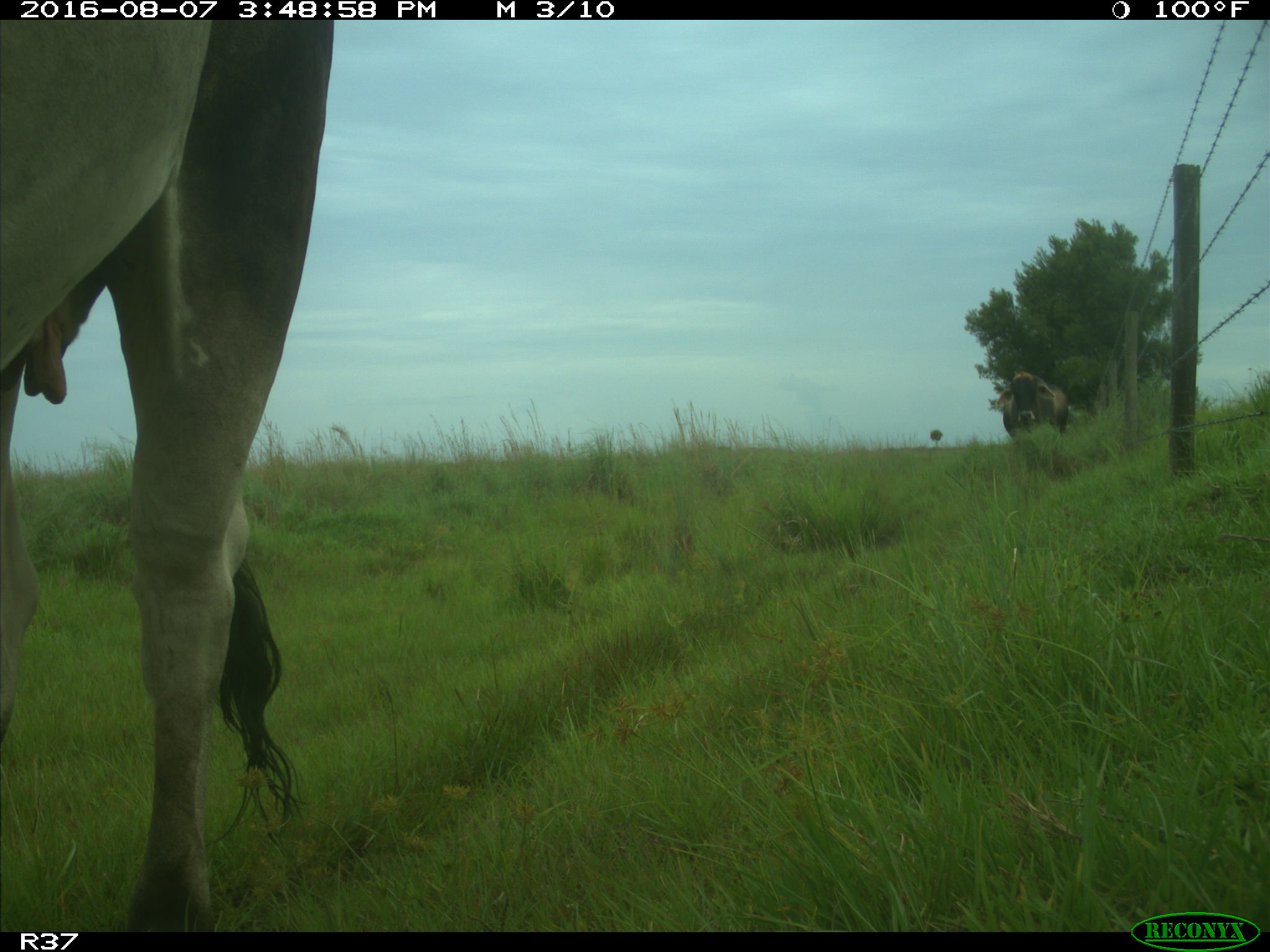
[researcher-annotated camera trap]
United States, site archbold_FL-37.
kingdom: Animalia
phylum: Chordata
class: Mammalia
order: Artiodactyla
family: Bovidae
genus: Bos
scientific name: Bos taurus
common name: domestic cow